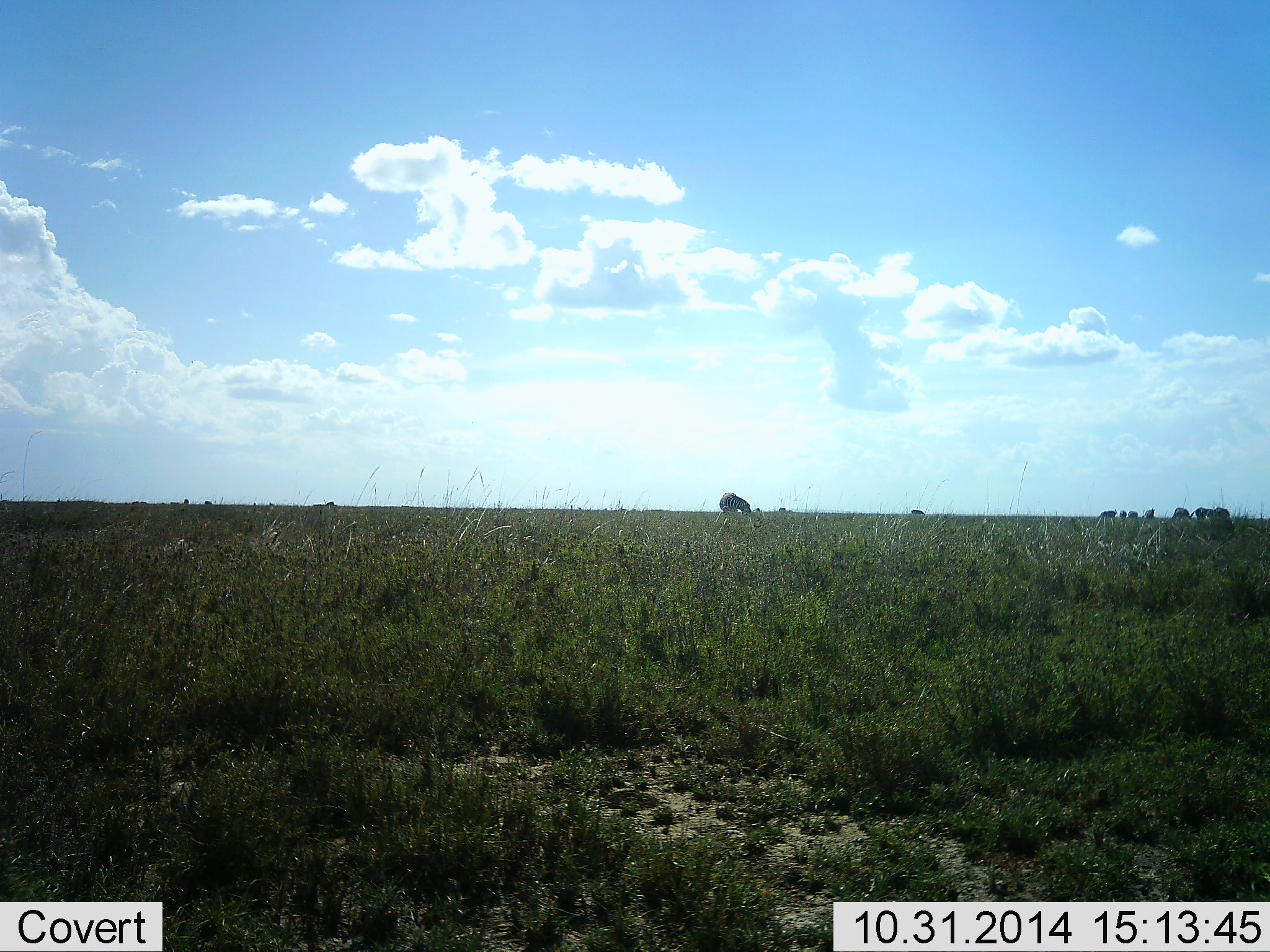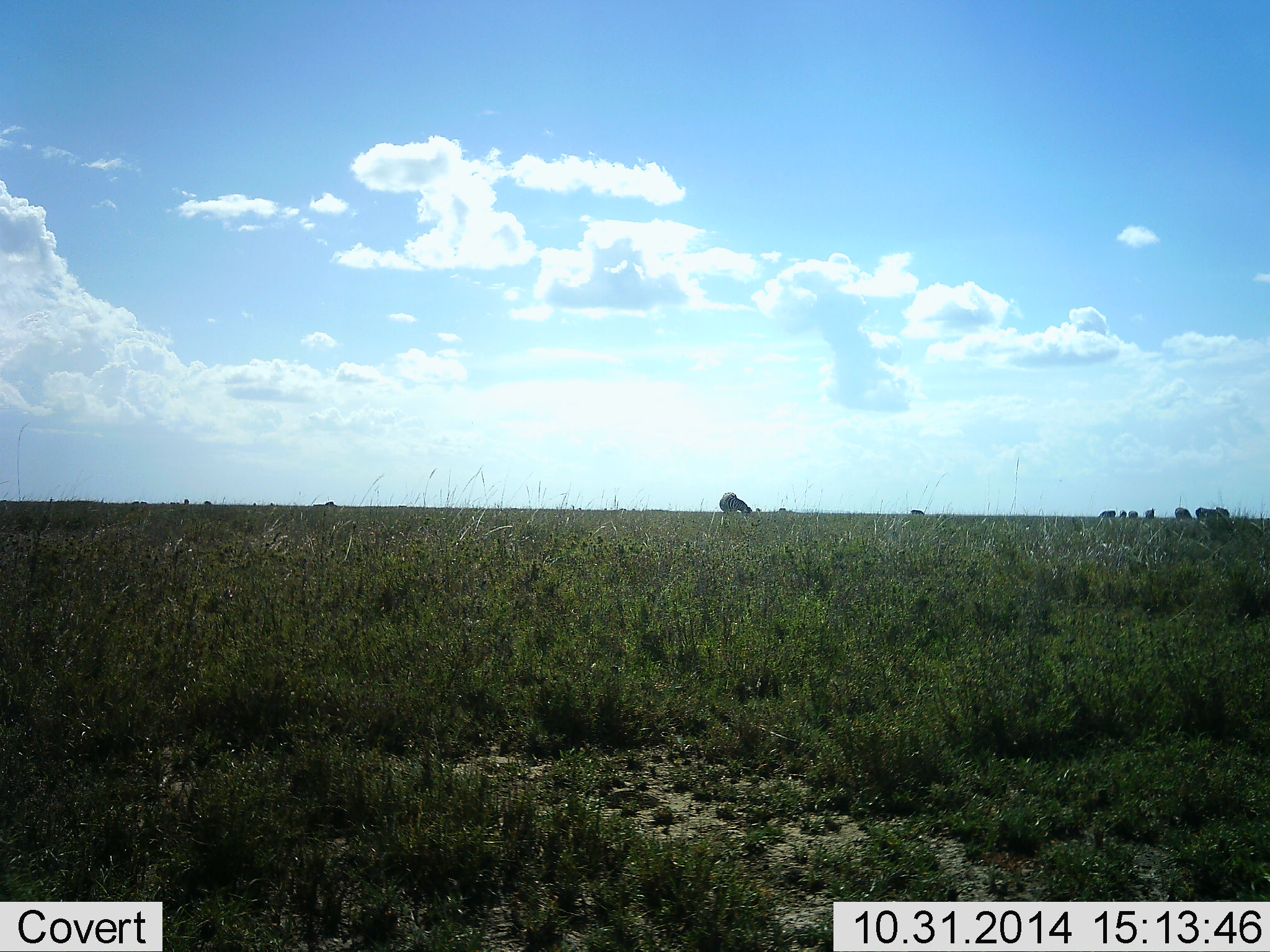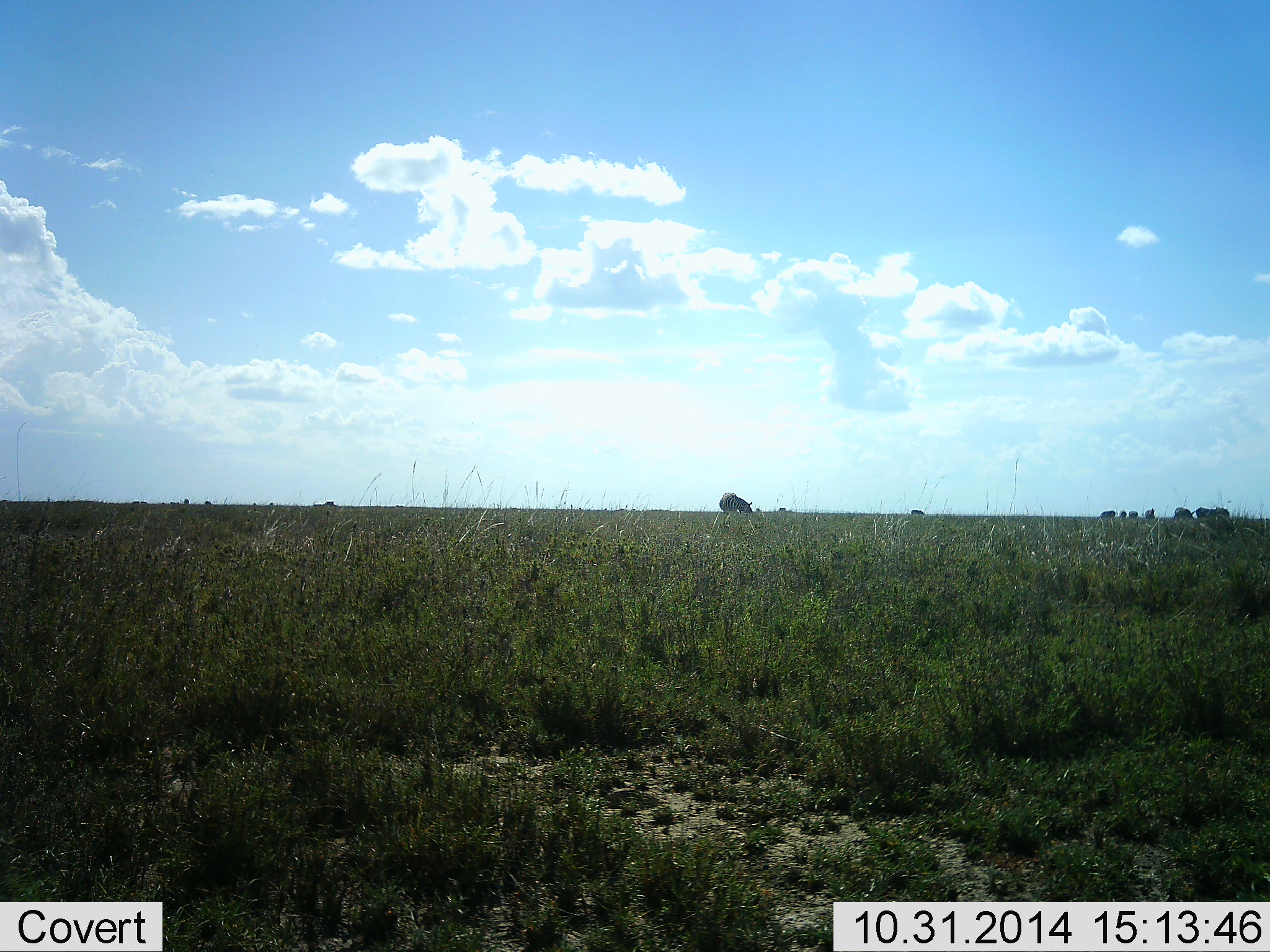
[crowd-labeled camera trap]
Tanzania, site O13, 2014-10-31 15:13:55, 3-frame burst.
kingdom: Animalia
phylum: Chordata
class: Mammalia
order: Perissodactyla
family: Equidae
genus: Equus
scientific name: Equus quagga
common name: plains zebra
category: zebra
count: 8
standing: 20%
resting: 0%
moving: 0%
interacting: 0%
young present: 0%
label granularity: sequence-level